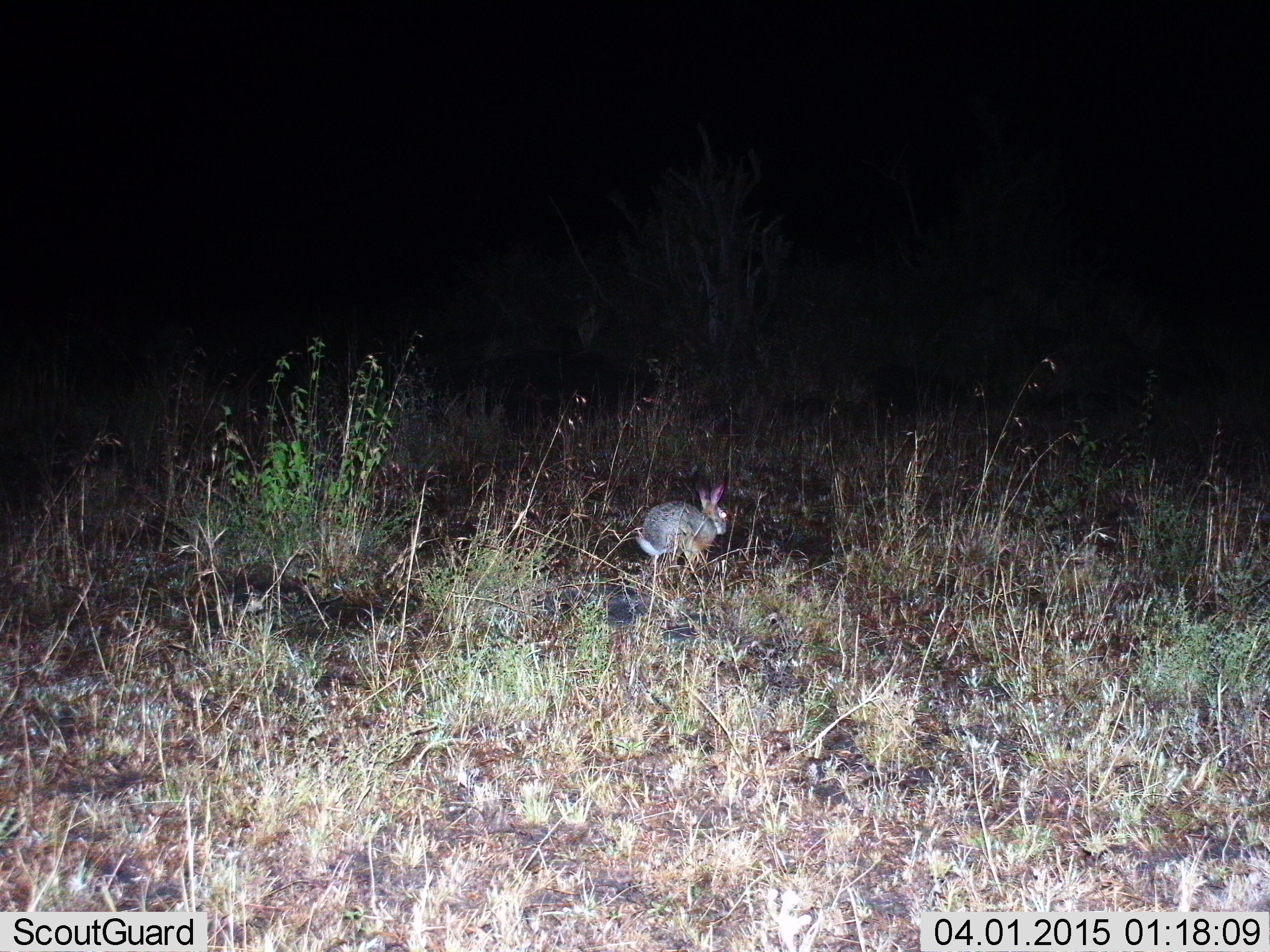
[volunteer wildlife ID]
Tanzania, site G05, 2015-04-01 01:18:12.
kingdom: Animalia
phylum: Chordata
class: Mammalia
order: Lagomorpha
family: Leporidae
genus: Lepus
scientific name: Lepus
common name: hare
Hare (Lepus), count 1. Behavior (volunteer vote fractions): standing 30%, resting 30%, moving 40%, interacting 0%. Young present (vote fraction): 0%. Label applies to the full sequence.